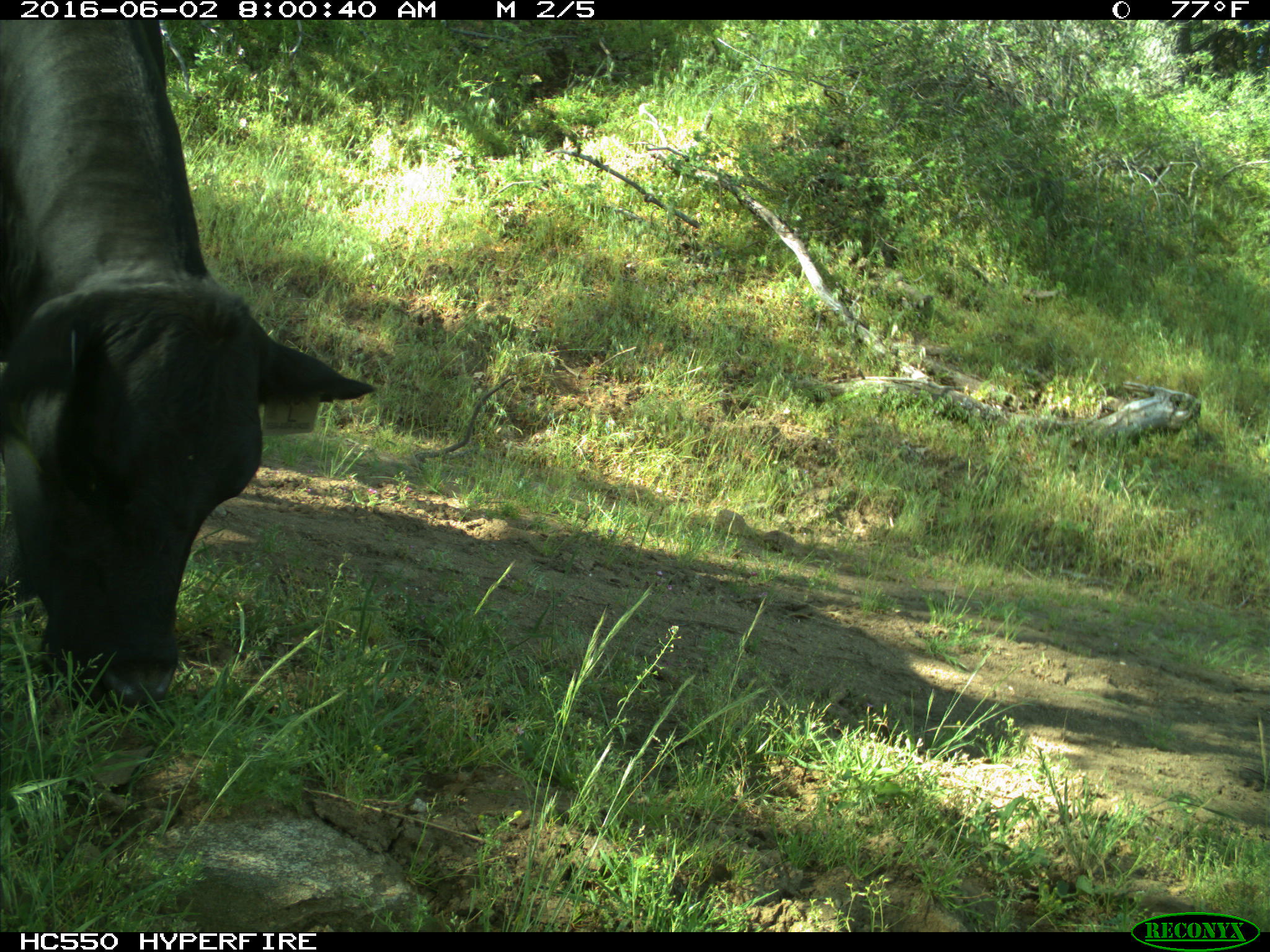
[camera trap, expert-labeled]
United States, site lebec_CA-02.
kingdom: Animalia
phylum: Chordata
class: Mammalia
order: Artiodactyla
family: Bovidae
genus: Bos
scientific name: Bos taurus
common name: domestic cow